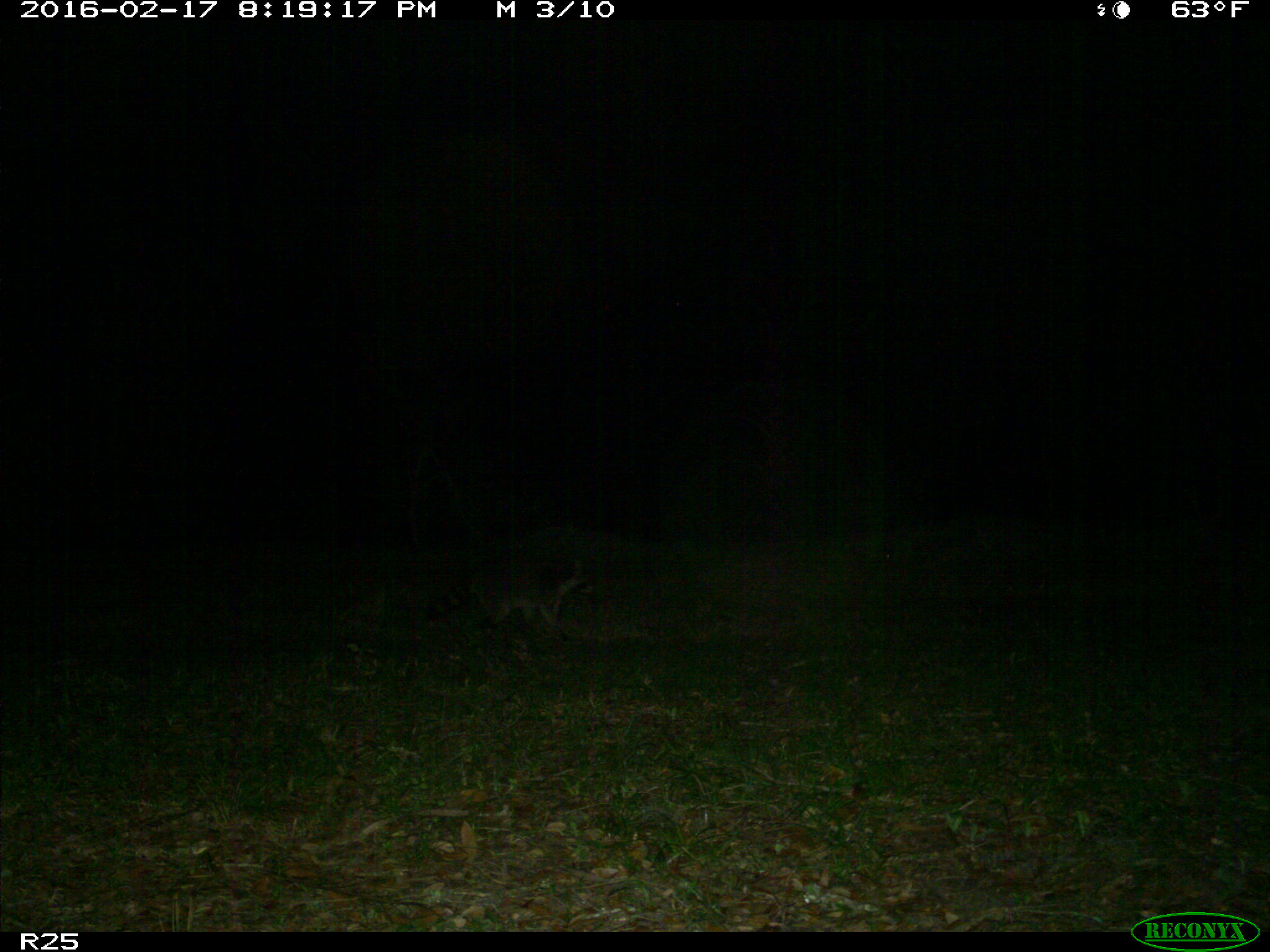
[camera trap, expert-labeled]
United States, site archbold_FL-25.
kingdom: Animalia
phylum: Chordata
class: Mammalia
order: Carnivora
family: Procyonidae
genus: Procyon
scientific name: Procyon lotor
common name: common raccoon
Procyon lotor (common raccoon).